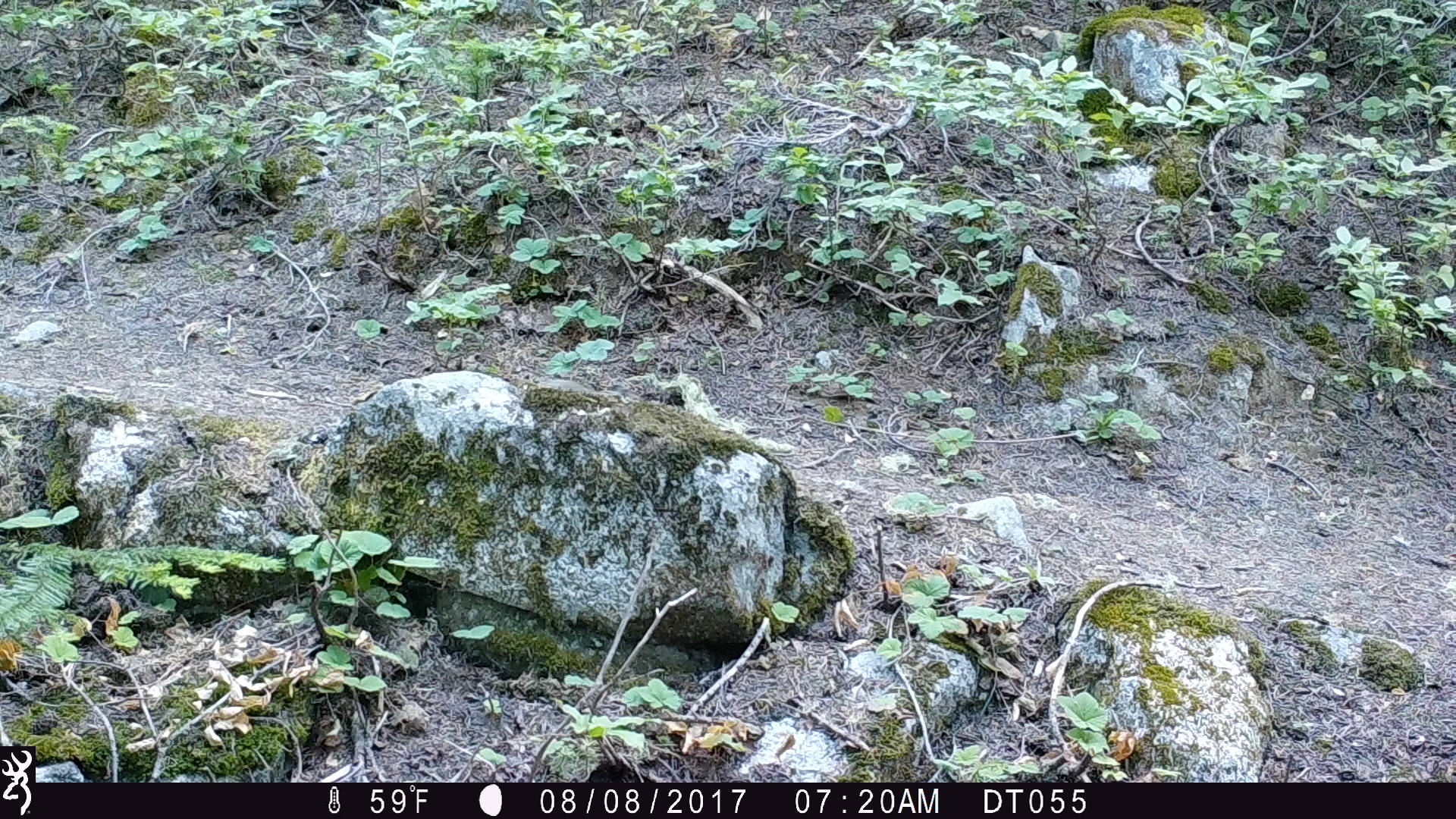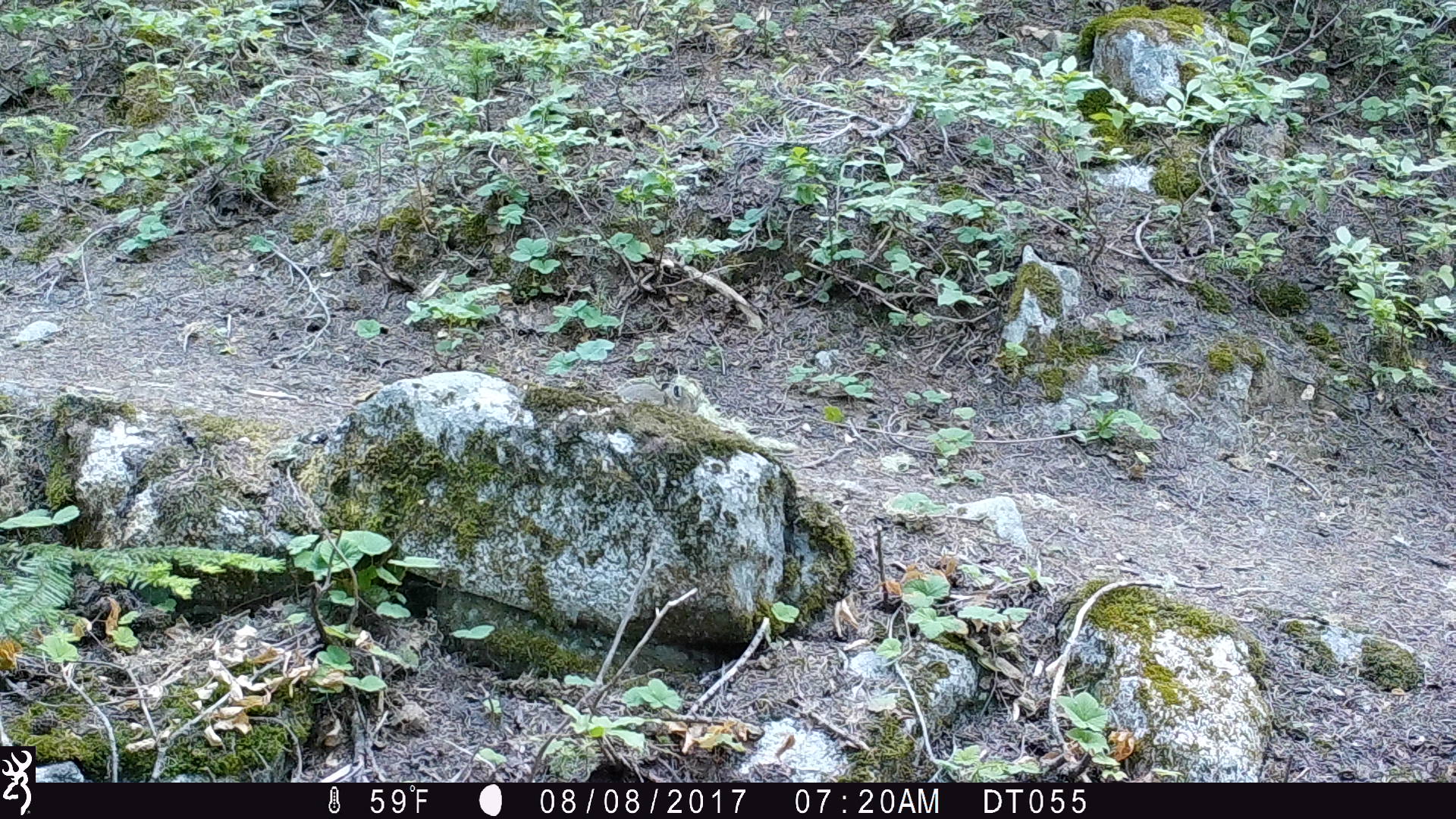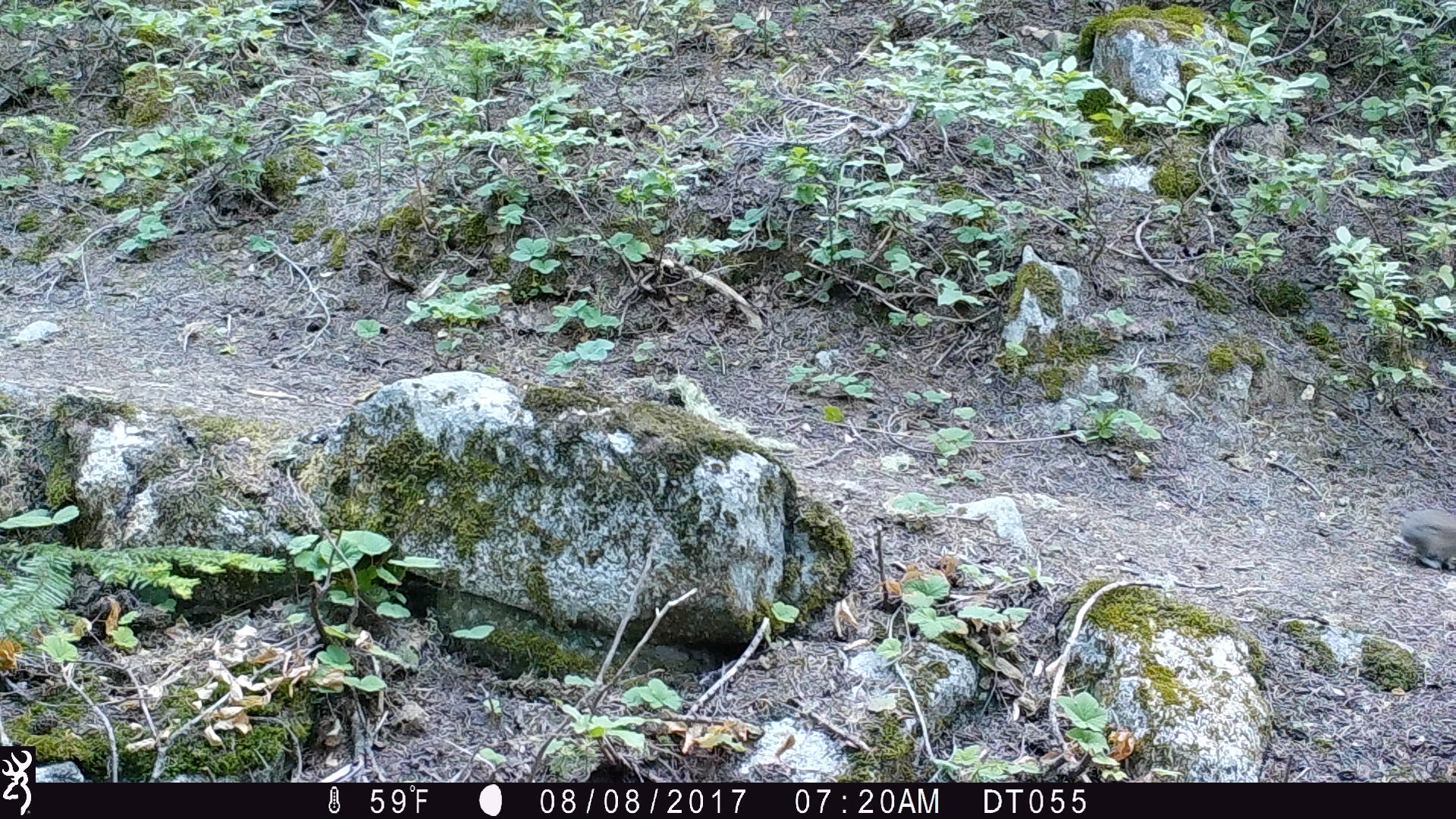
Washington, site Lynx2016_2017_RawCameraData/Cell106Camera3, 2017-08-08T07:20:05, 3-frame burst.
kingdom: Animalia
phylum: Chordata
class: Mammalia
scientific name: Mammalia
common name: small mammal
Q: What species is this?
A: Small mammal (Mammalia).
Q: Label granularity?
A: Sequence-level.